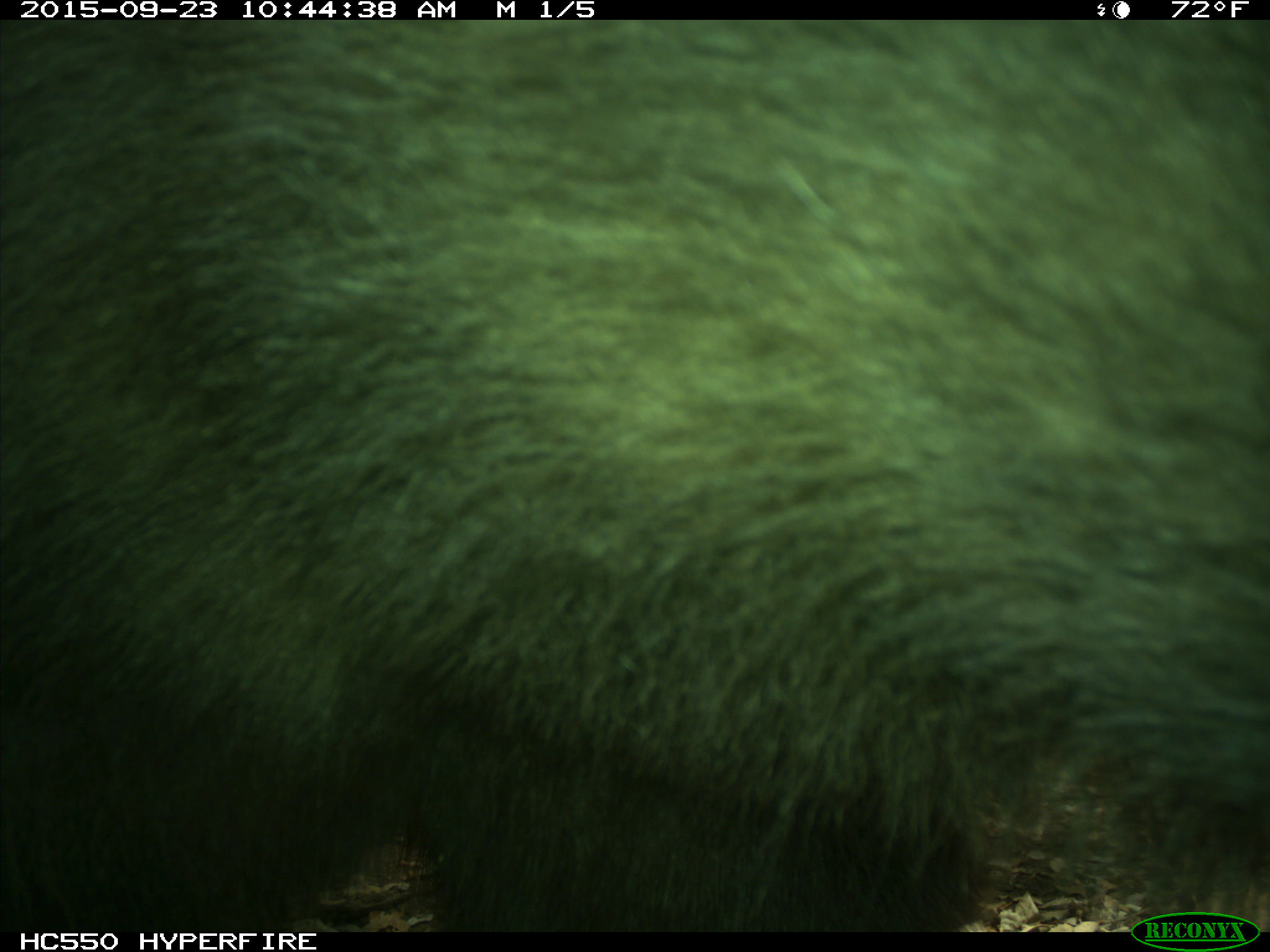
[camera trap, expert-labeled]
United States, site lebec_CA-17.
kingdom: Animalia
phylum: Chordata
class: Mammalia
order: Carnivora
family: Ursidae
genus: Ursus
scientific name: Ursus americanus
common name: american black bear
Ursus americanus (american black bear).